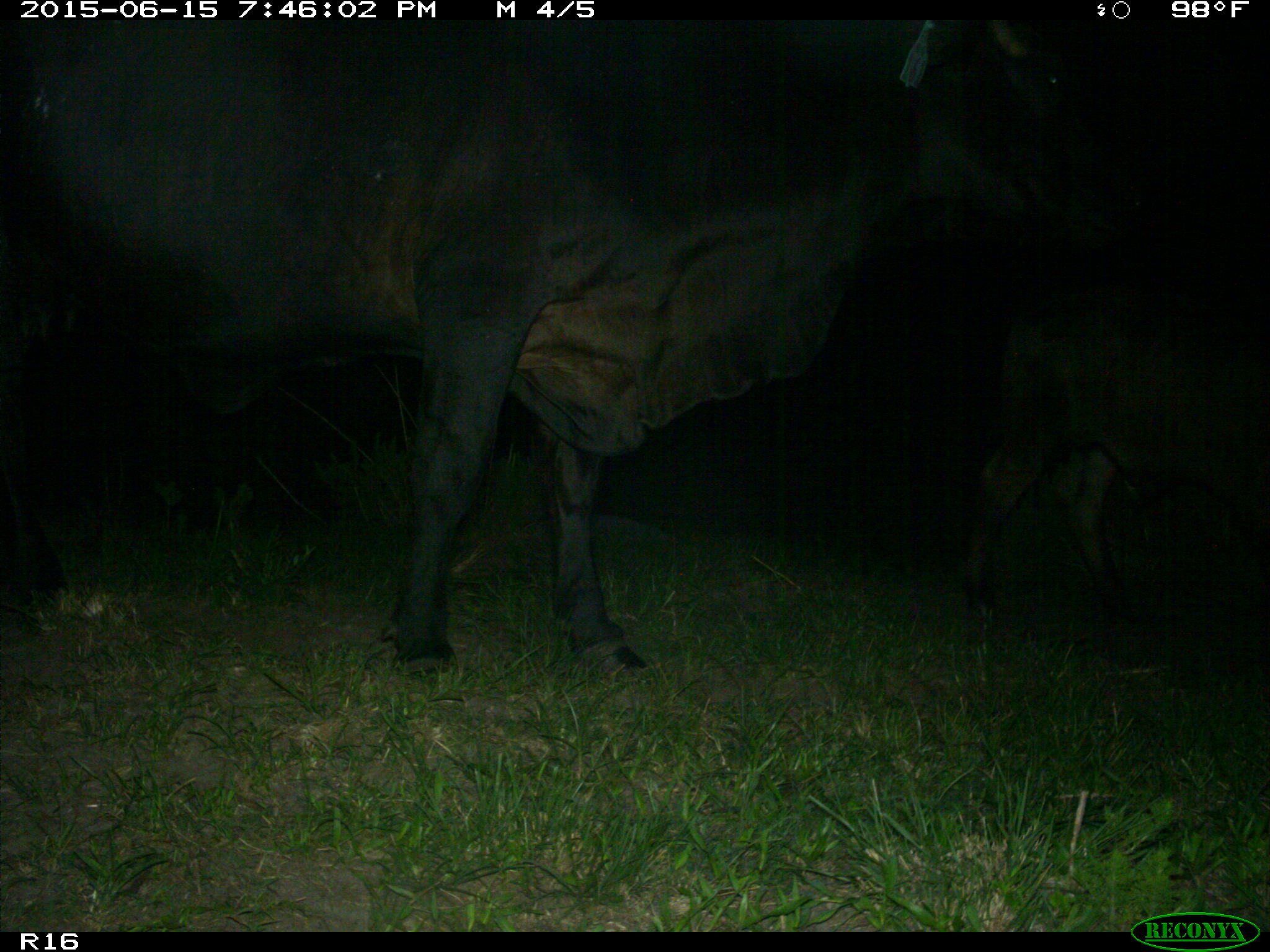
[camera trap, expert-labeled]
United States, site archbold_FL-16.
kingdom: Animalia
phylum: Chordata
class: Mammalia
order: Artiodactyla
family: Bovidae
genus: Bos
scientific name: Bos taurus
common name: domestic cow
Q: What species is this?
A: Bos taurus (domestic cow).